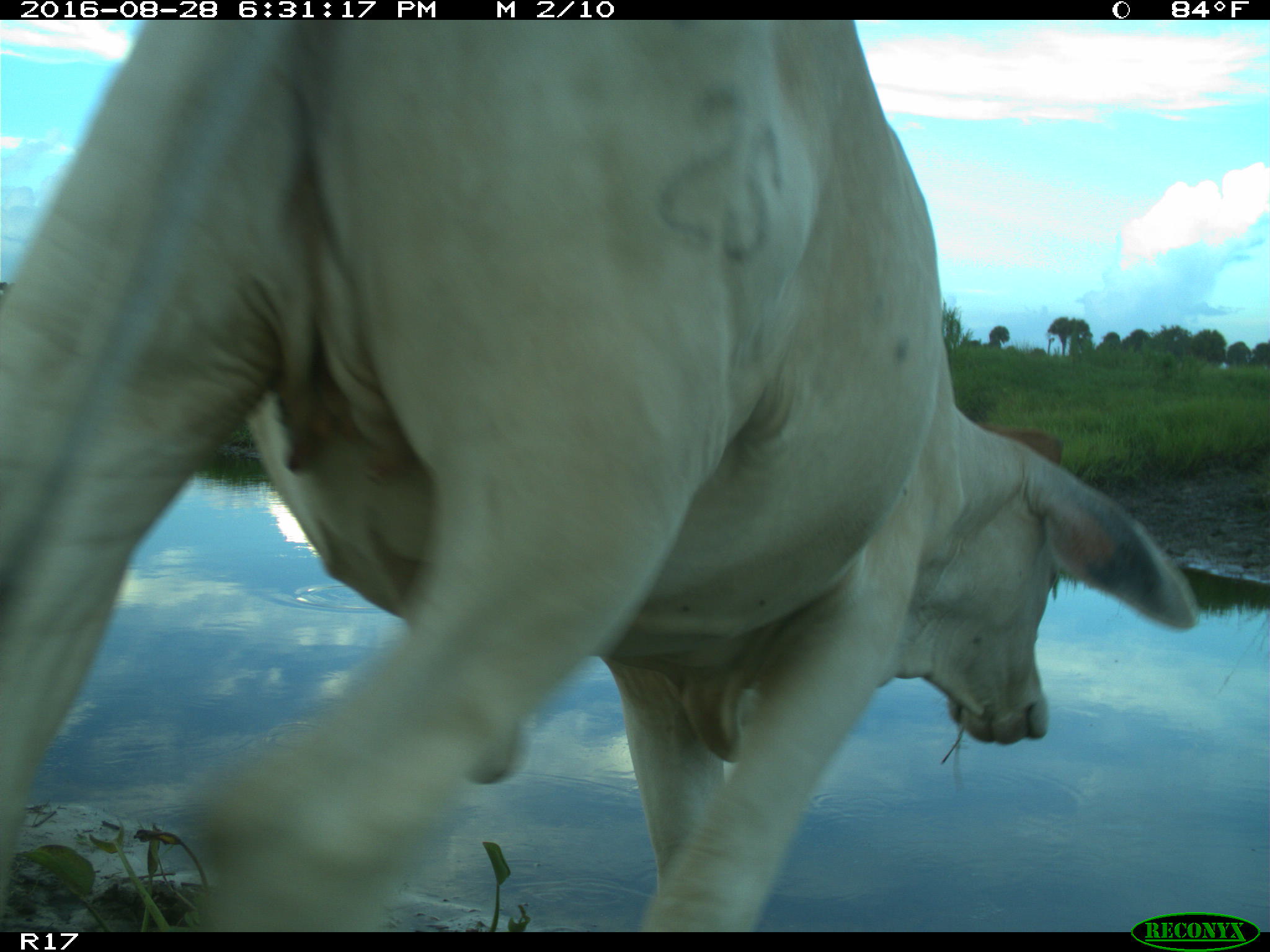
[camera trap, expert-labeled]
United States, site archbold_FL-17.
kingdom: Animalia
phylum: Chordata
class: Mammalia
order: Artiodactyla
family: Bovidae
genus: Bos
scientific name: Bos taurus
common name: domestic cow